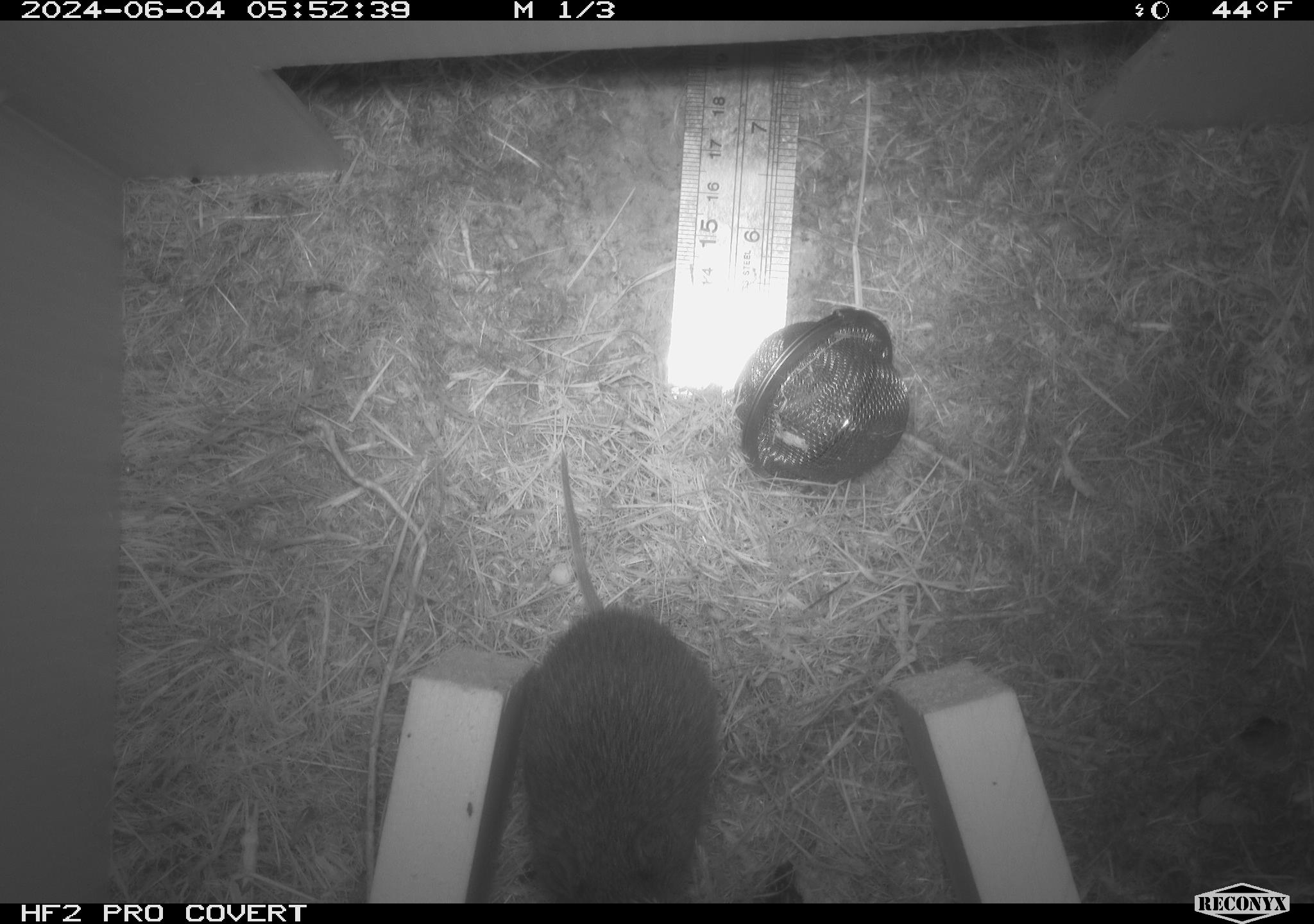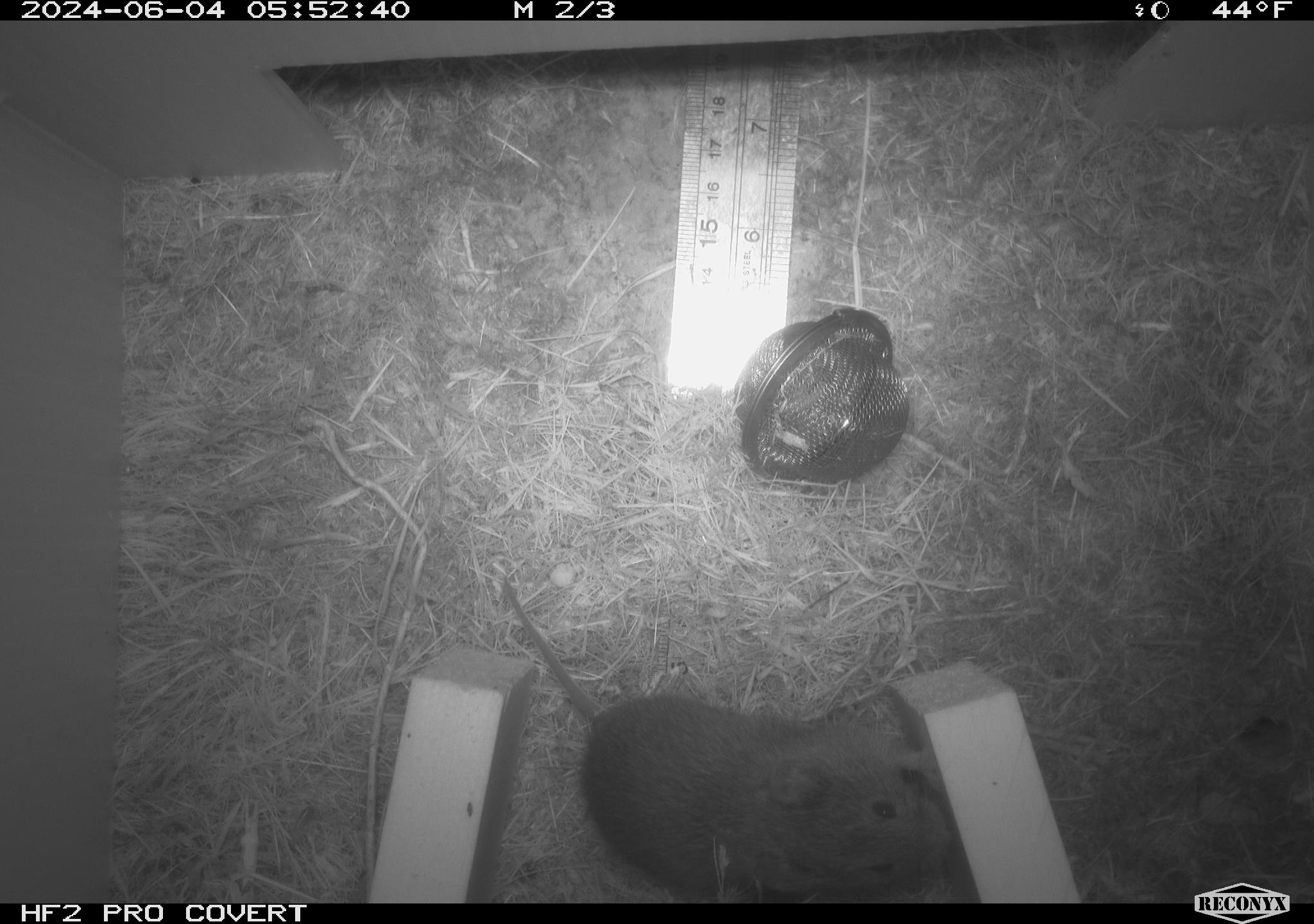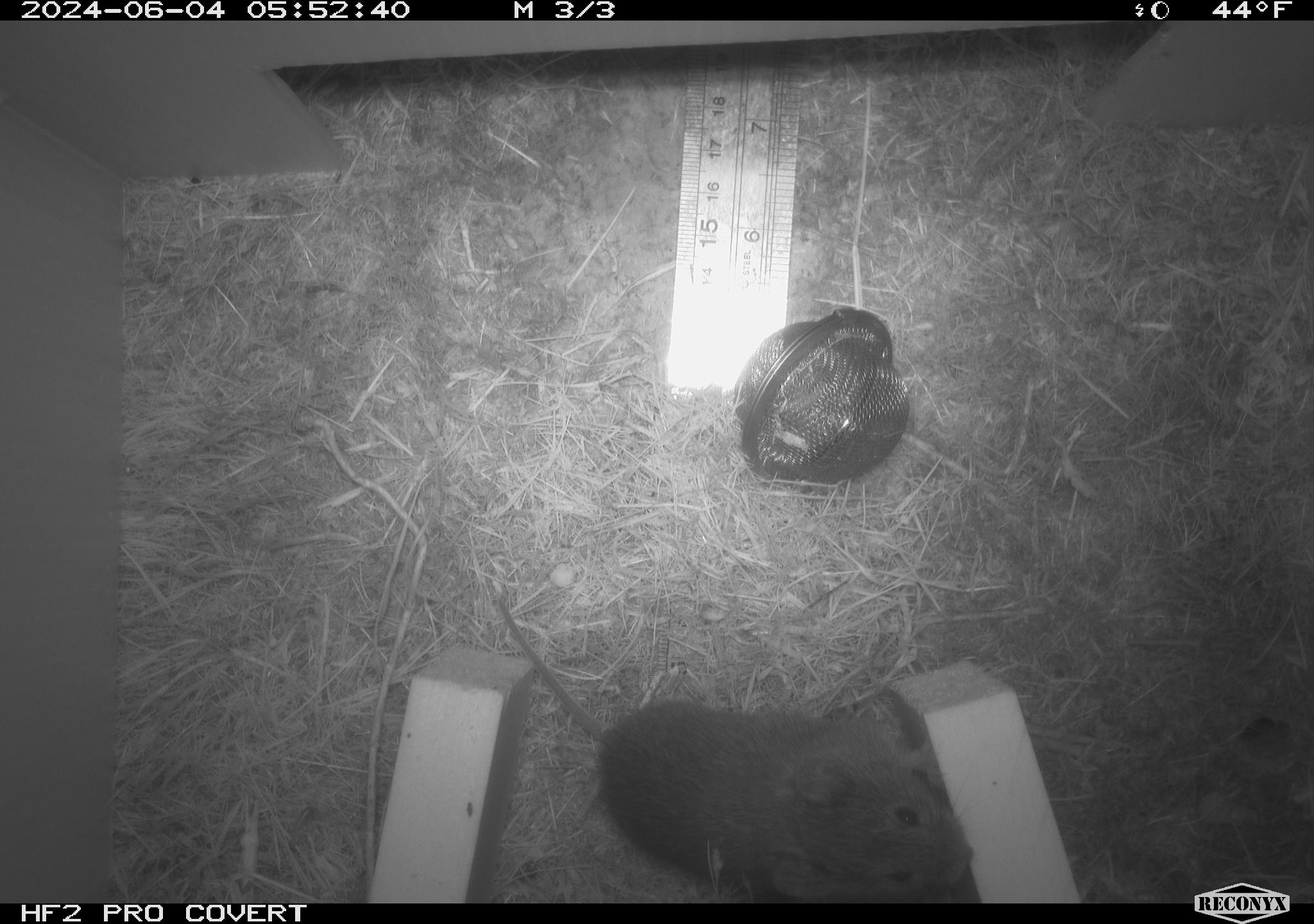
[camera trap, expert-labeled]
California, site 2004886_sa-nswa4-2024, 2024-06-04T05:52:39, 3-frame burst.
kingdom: Animalia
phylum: Chordata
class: Mammalia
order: Rodentia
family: Cricetidae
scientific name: Arvicolinae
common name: voles, lemmings, and muskrats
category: arvicolinae subfamily